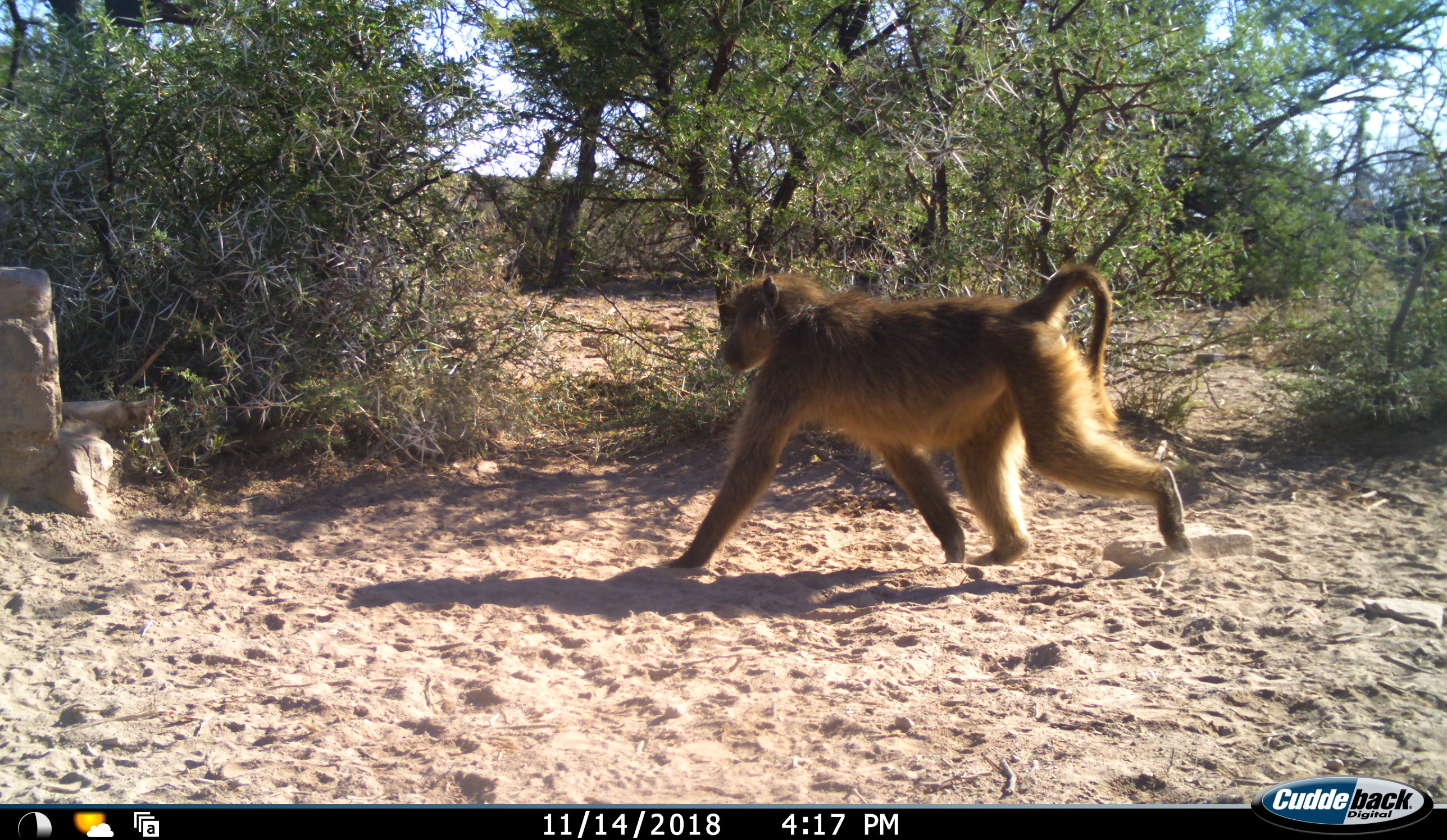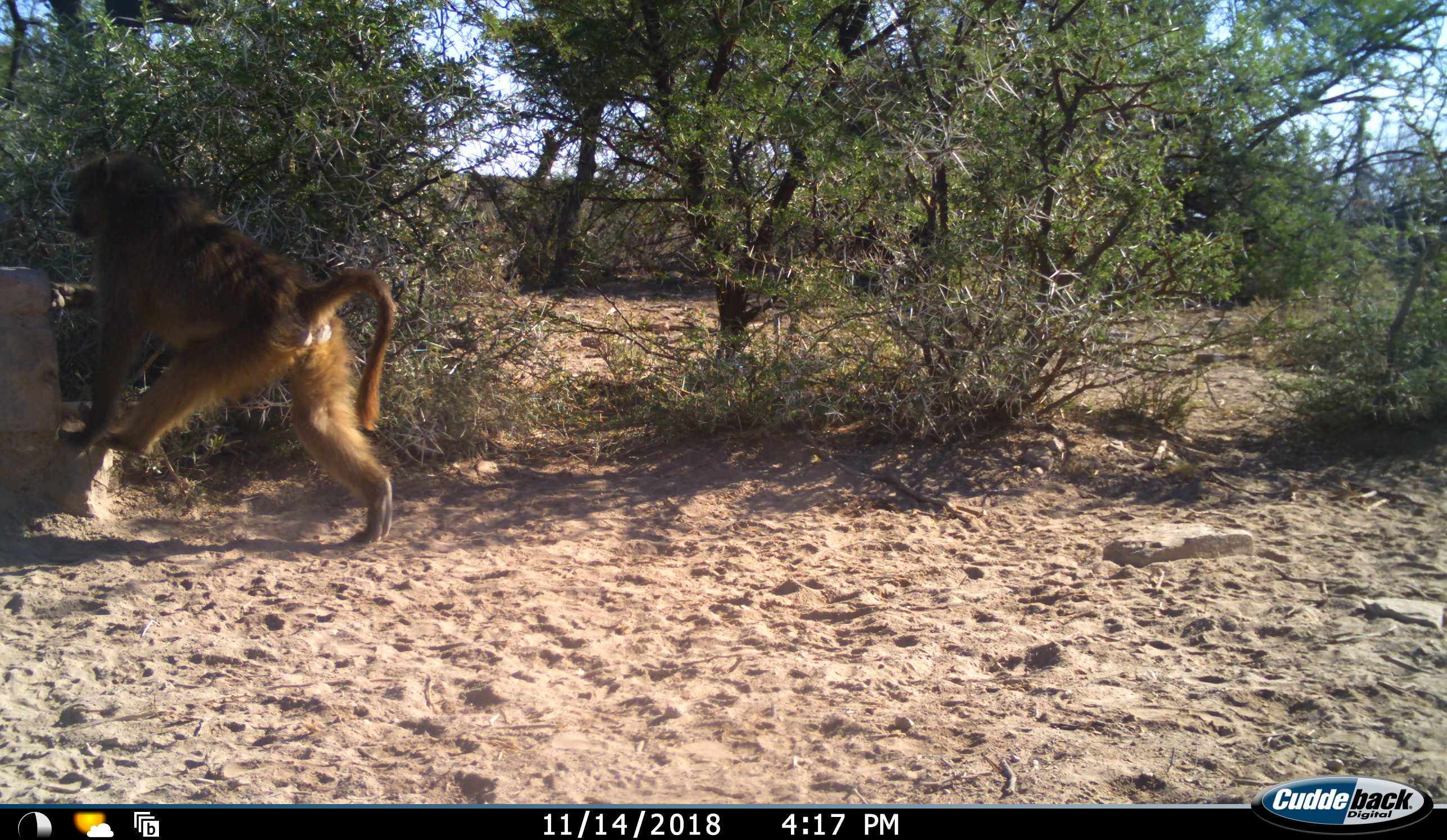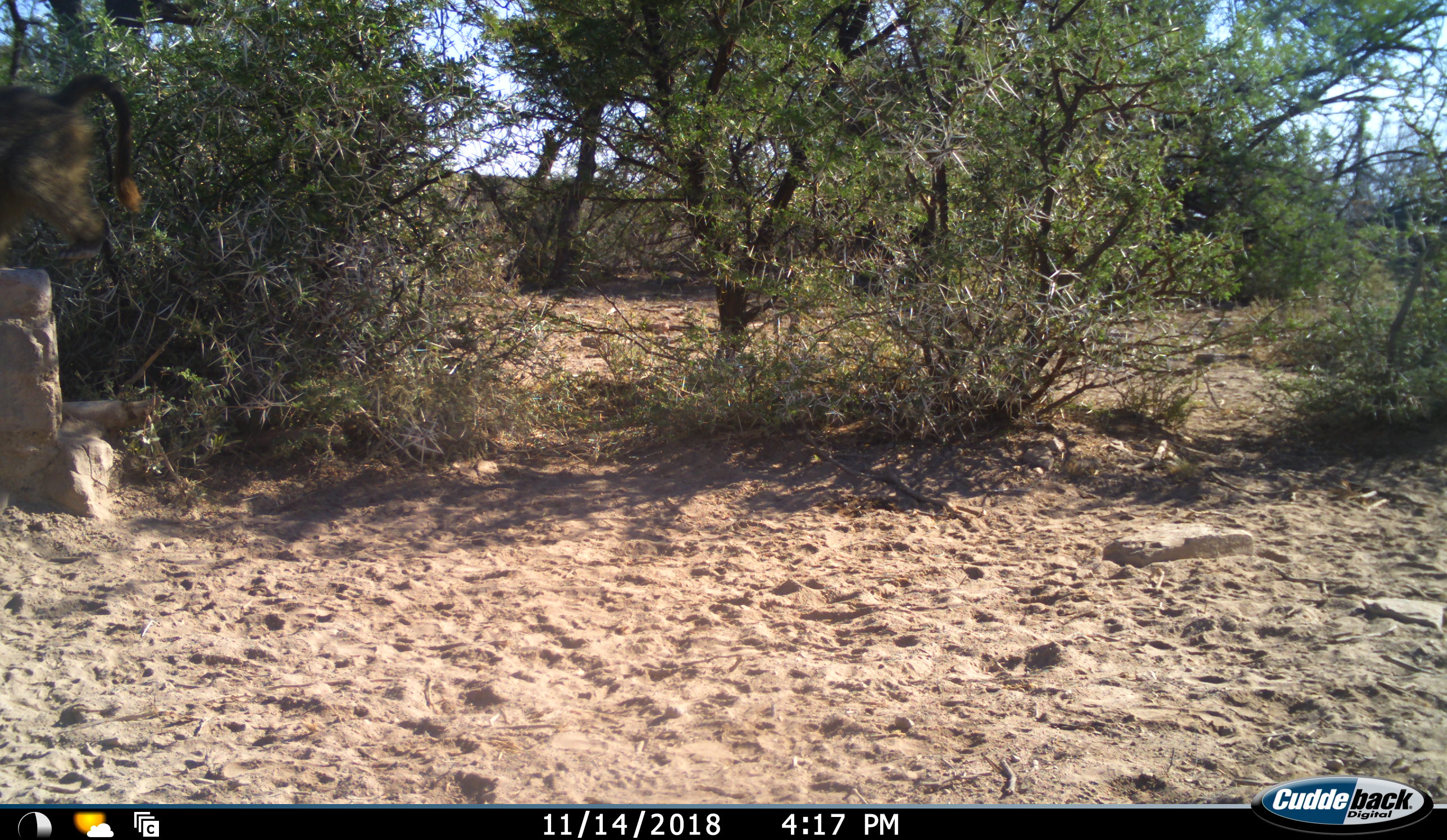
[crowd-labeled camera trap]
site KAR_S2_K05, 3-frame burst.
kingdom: Animalia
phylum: Chordata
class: Mammalia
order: Primates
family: Cercopithecidae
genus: Papio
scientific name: Papio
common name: baboon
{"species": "baboon (Papio)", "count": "1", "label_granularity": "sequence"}